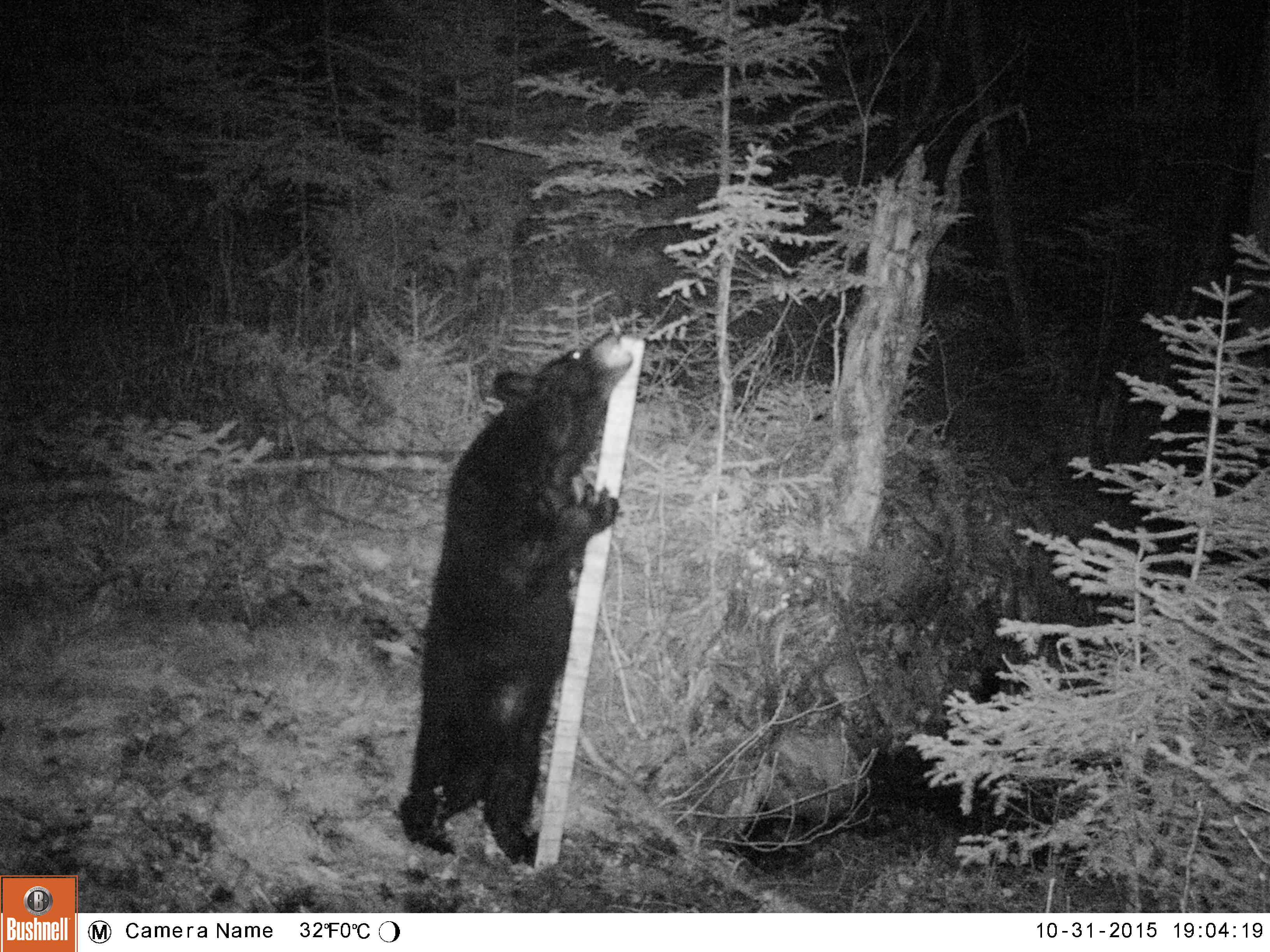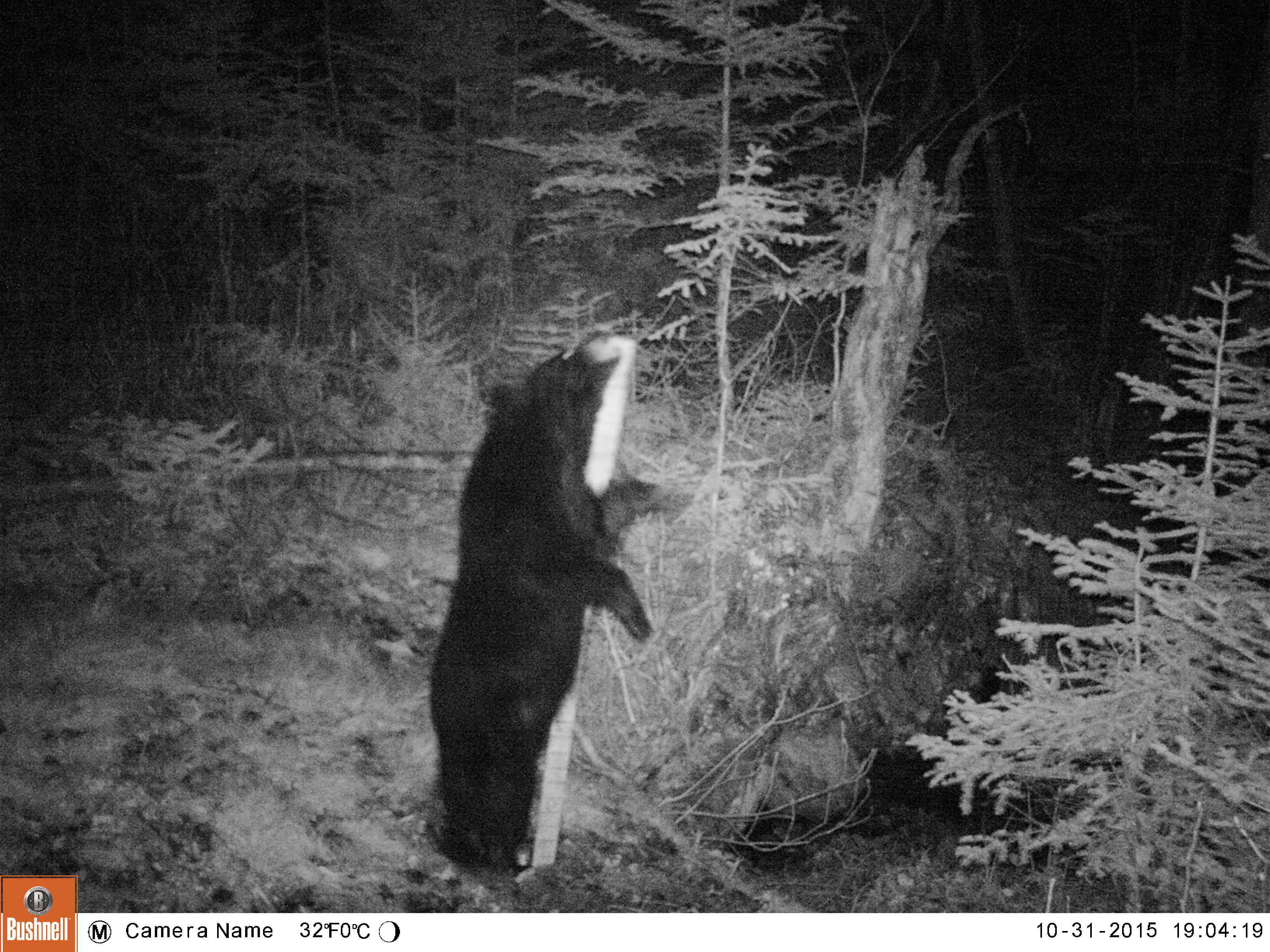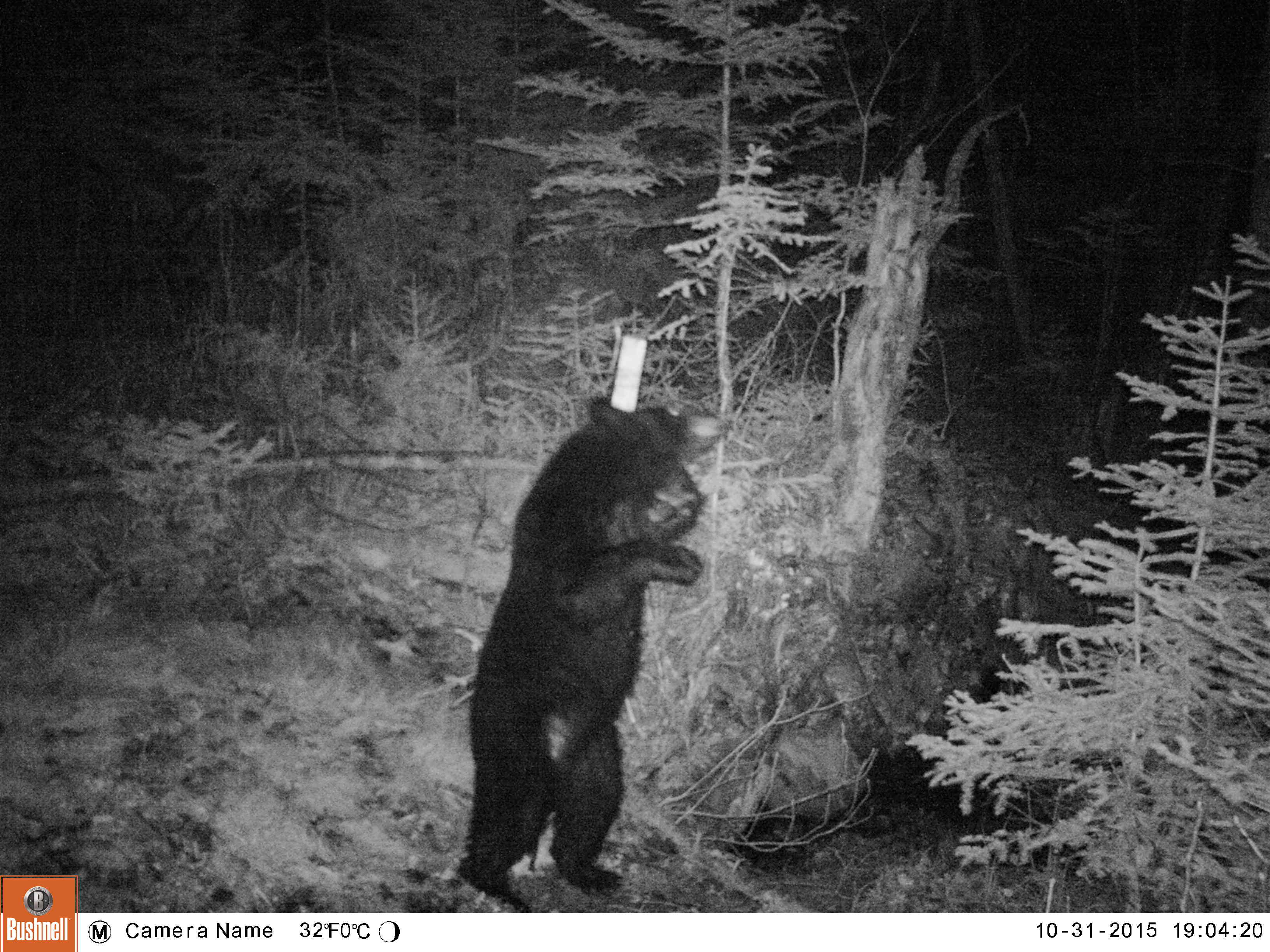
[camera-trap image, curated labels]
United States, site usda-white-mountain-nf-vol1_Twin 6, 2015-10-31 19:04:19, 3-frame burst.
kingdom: Animalia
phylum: Chordata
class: Mammalia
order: Carnivora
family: Ursidae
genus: Ursus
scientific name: Ursus americanus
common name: black bear